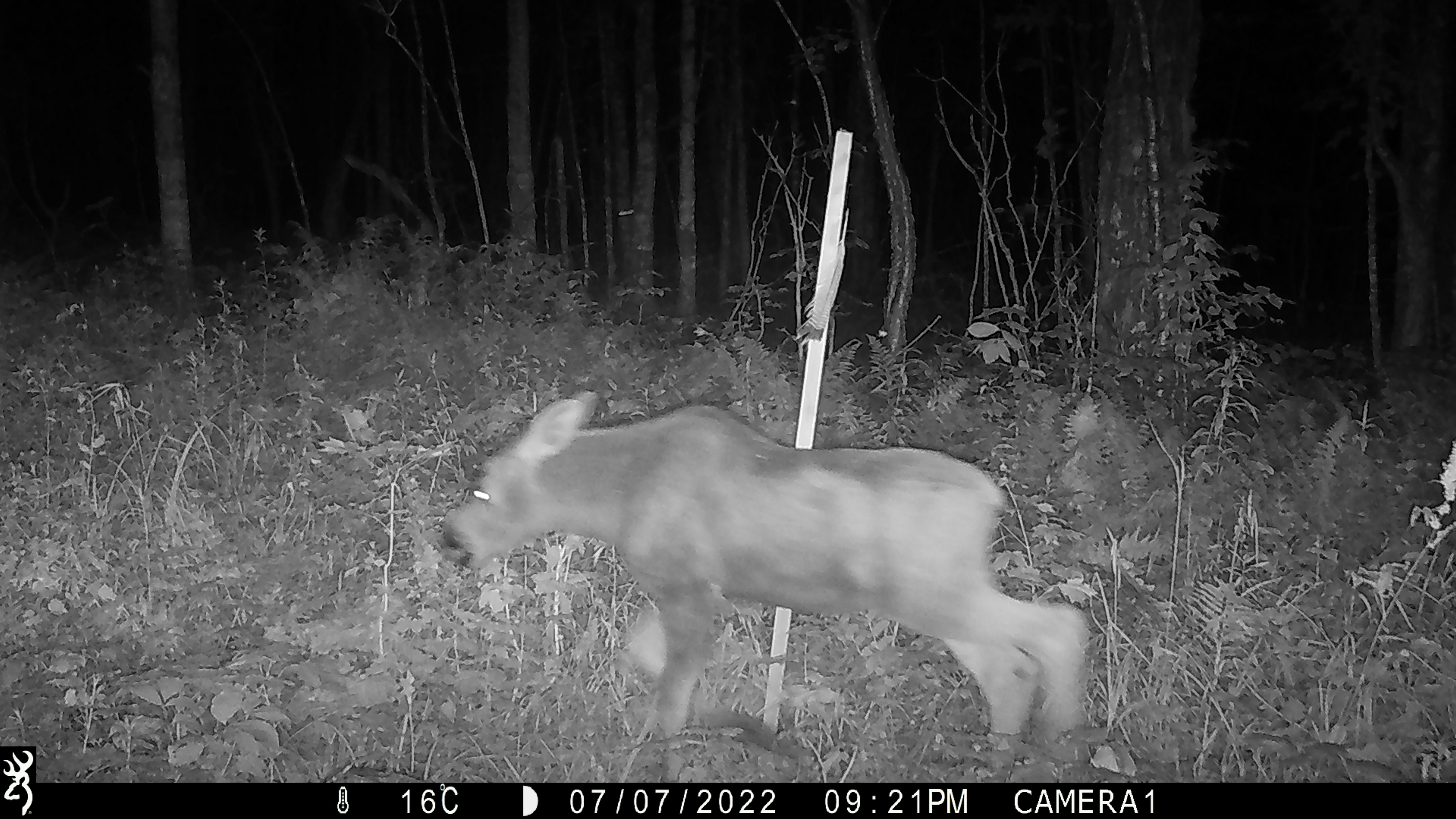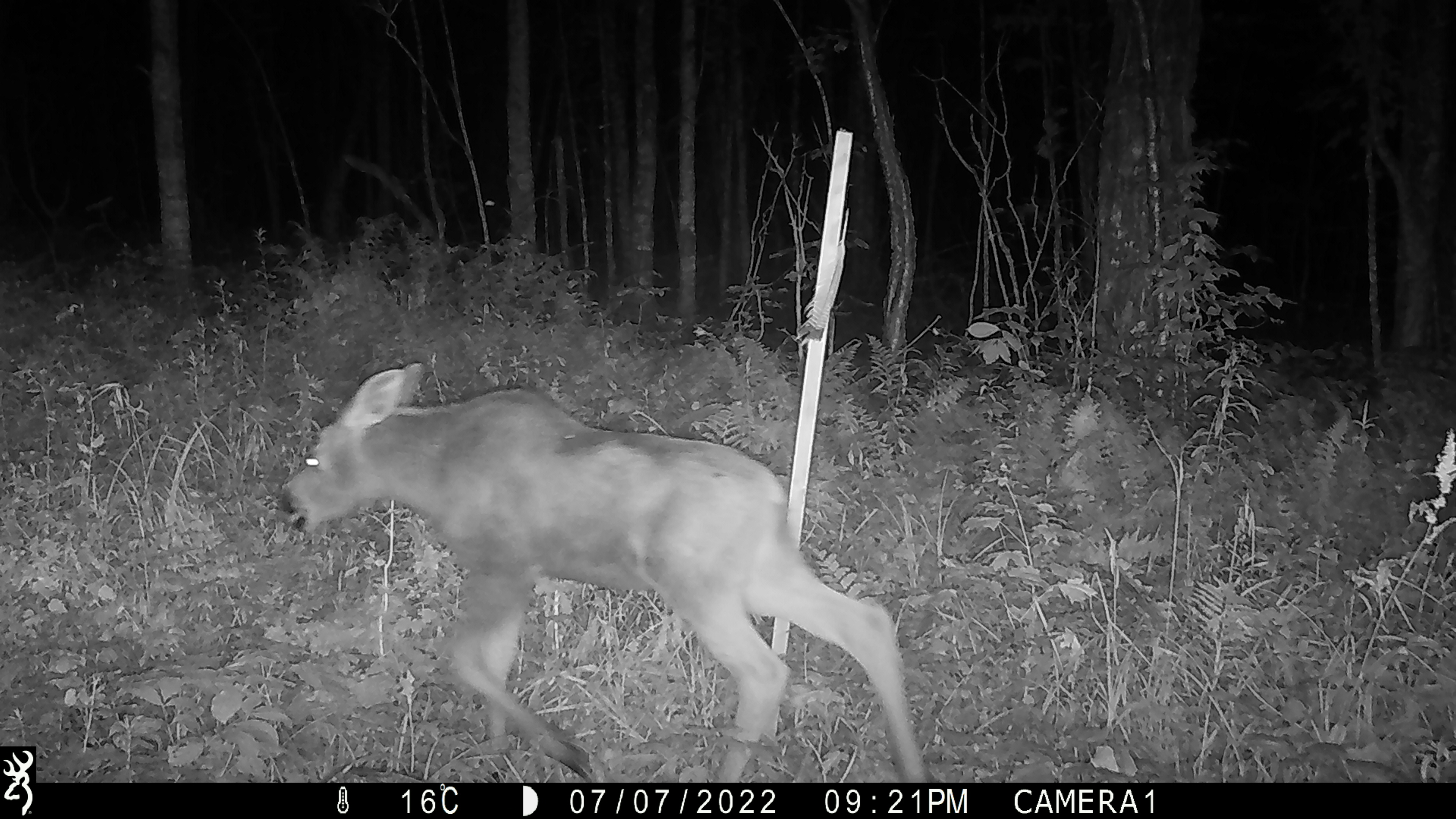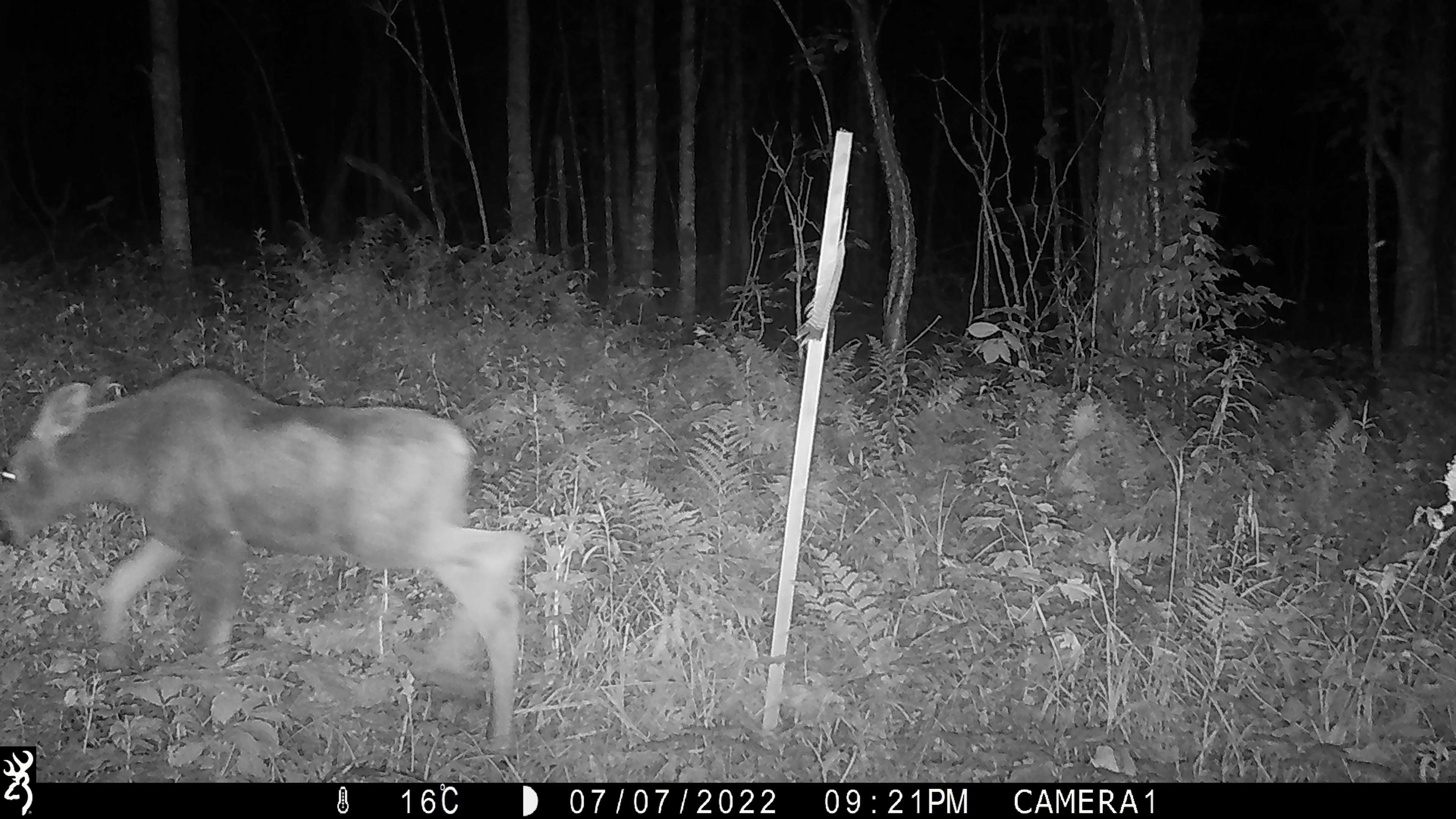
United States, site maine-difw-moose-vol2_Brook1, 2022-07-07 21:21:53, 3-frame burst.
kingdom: Animalia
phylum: Chordata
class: Mammalia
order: Artiodactyla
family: Cervidae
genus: Alces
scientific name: Alces alces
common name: moose